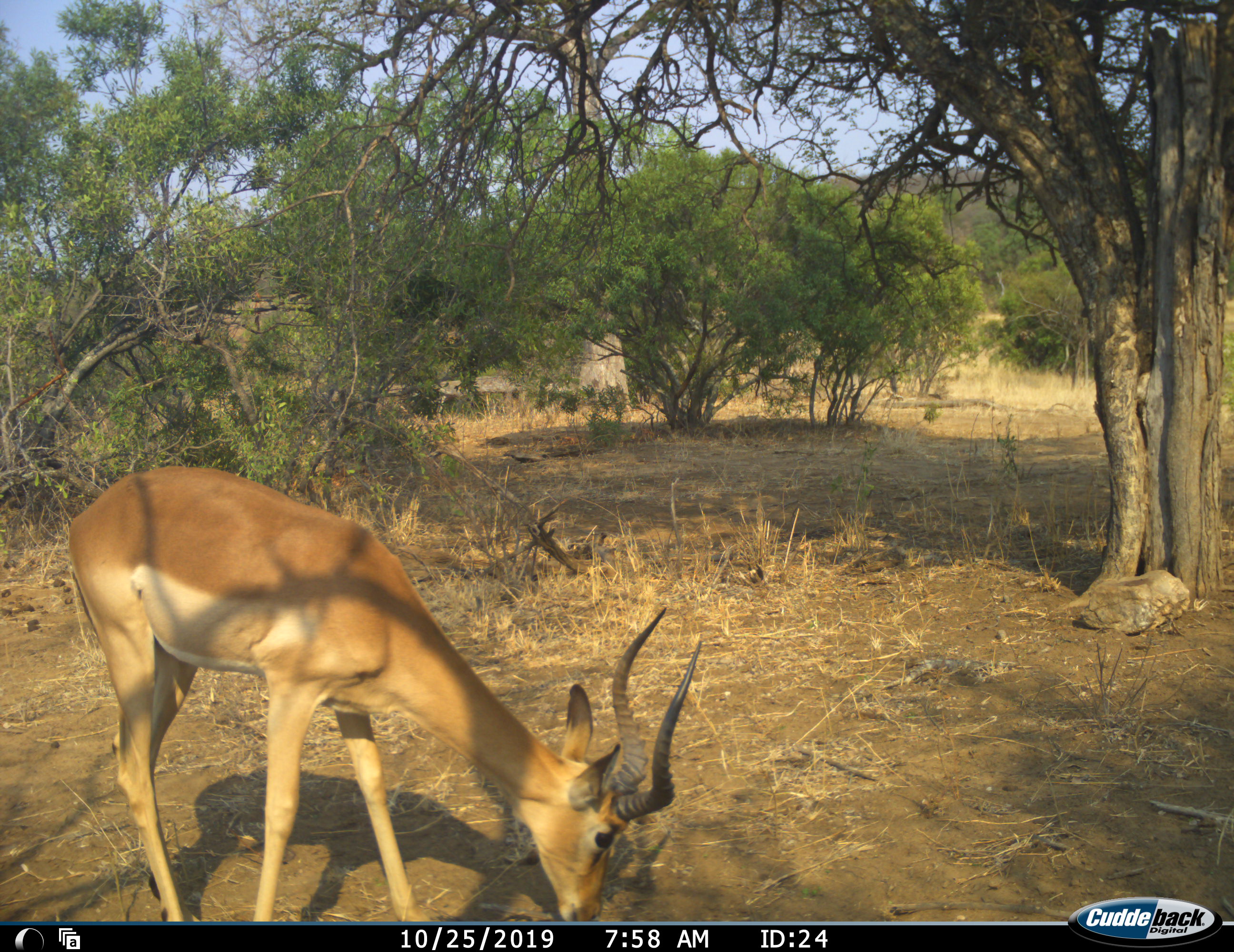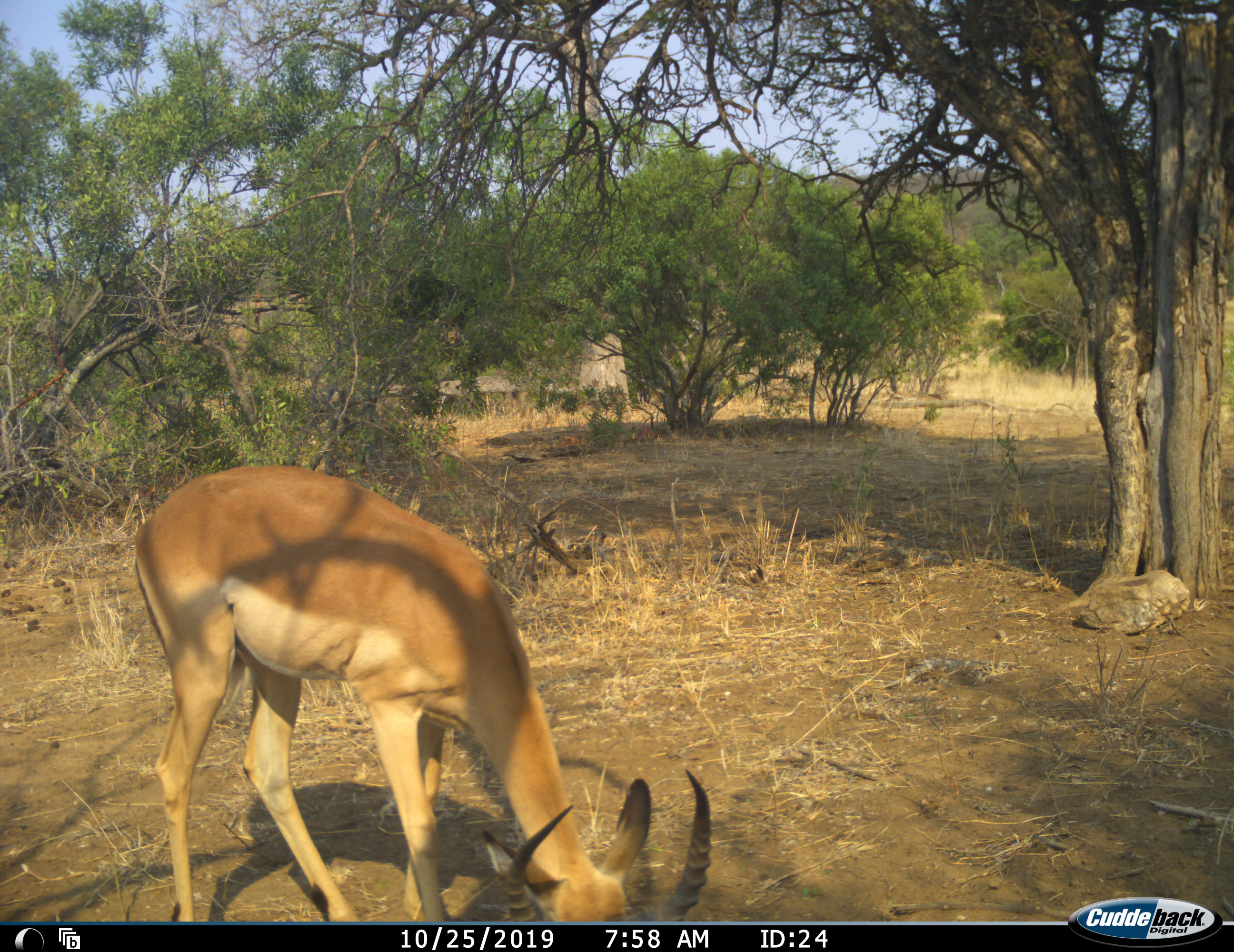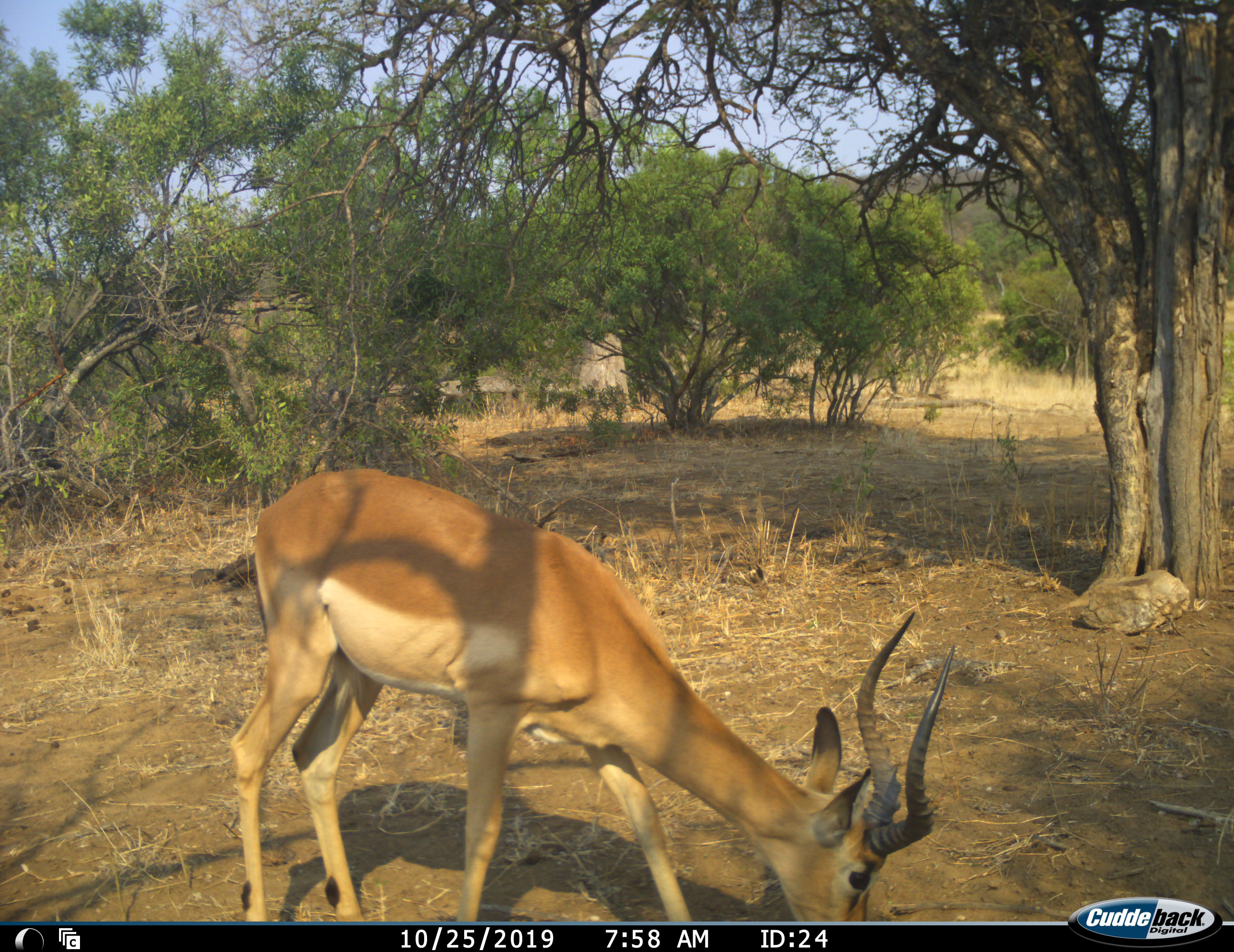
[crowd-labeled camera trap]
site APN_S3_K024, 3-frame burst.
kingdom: Animalia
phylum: Chordata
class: Mammalia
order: Artiodactyla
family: Bovidae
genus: Aepyceros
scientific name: Aepyceros melampus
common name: impala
Impala (Aepyceros melampus), count 1. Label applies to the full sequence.